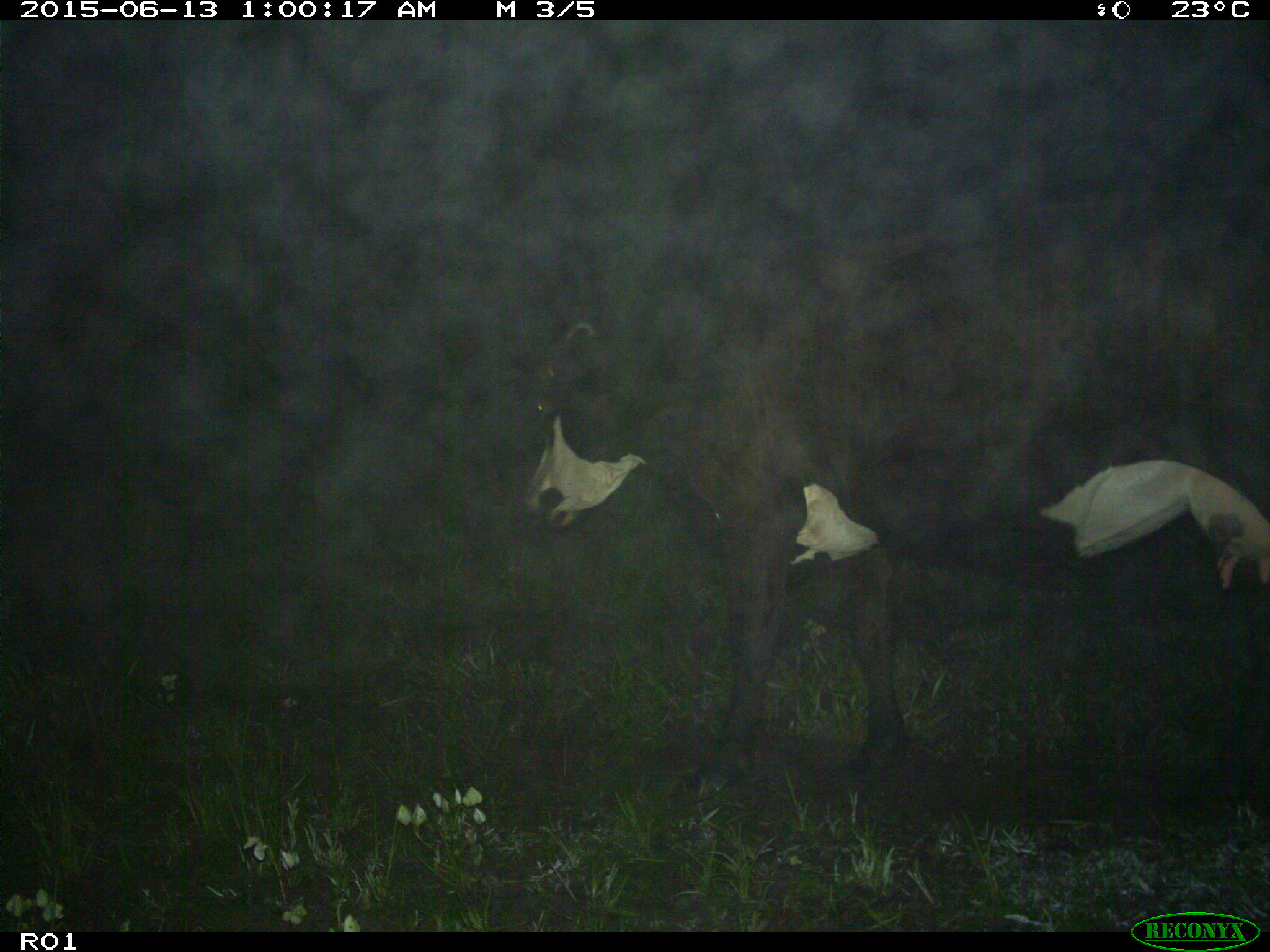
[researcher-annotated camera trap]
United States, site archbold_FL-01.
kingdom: Animalia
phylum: Chordata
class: Mammalia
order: Artiodactyla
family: Bovidae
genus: Bos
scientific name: Bos taurus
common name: domestic cow